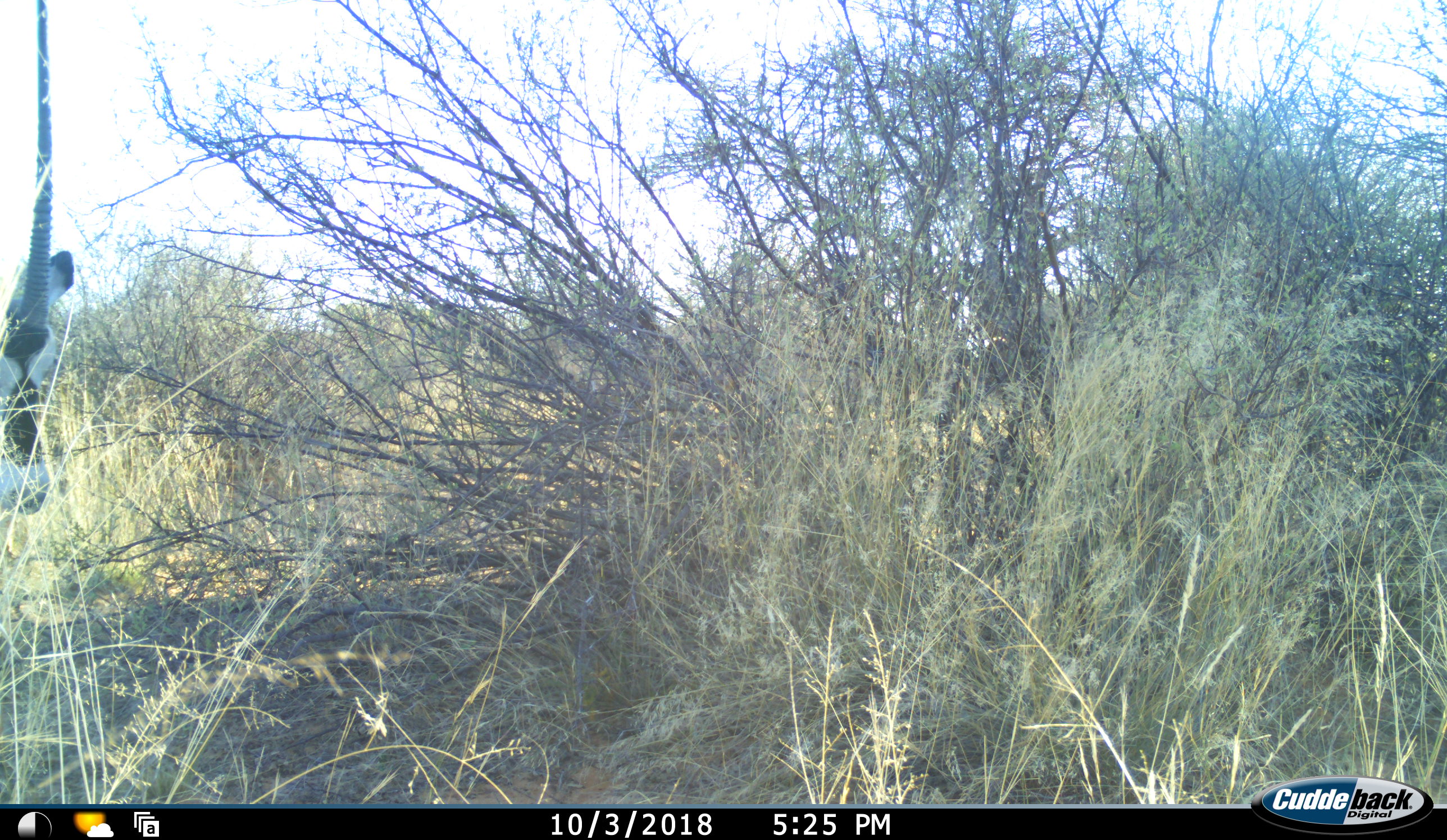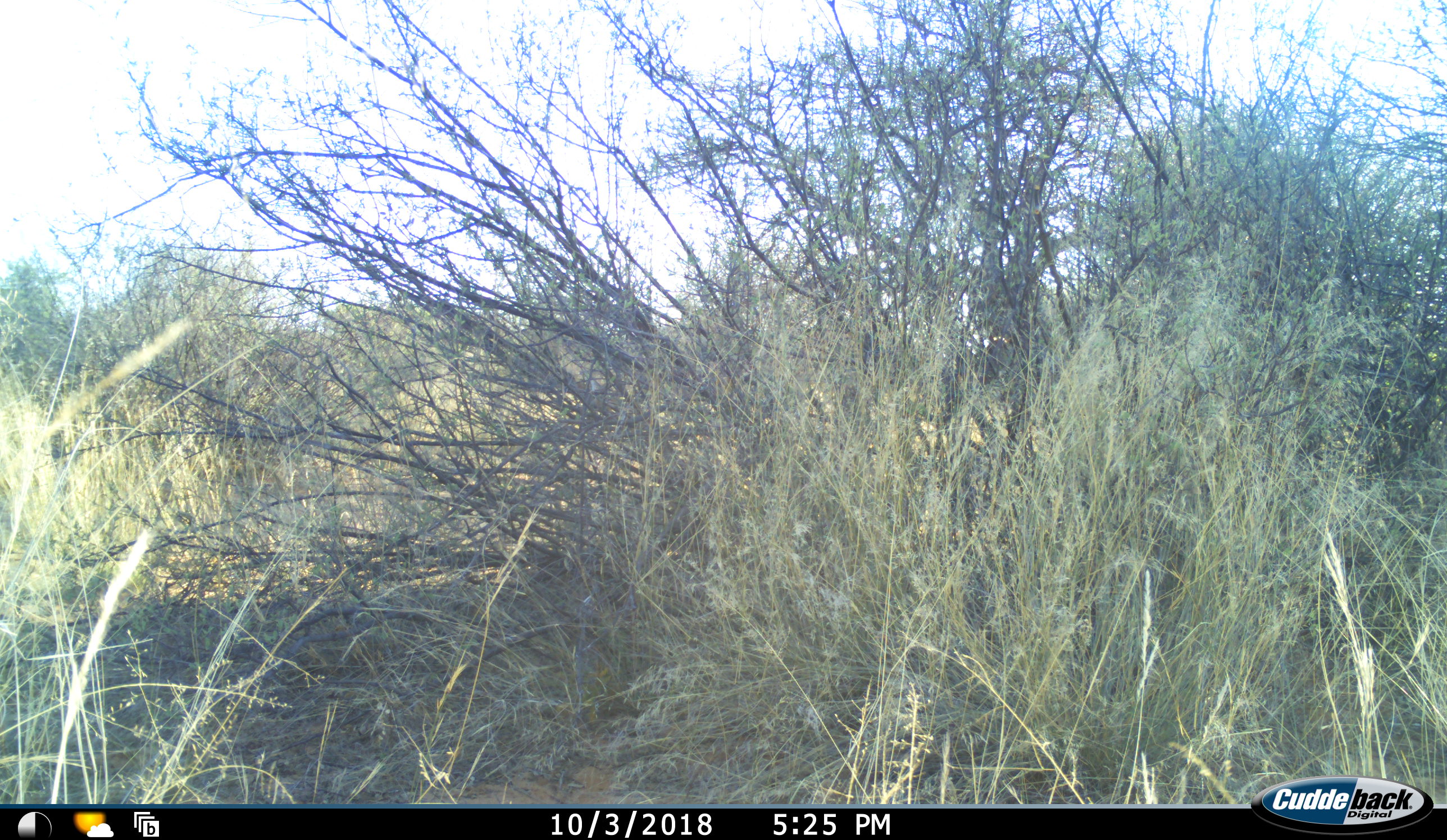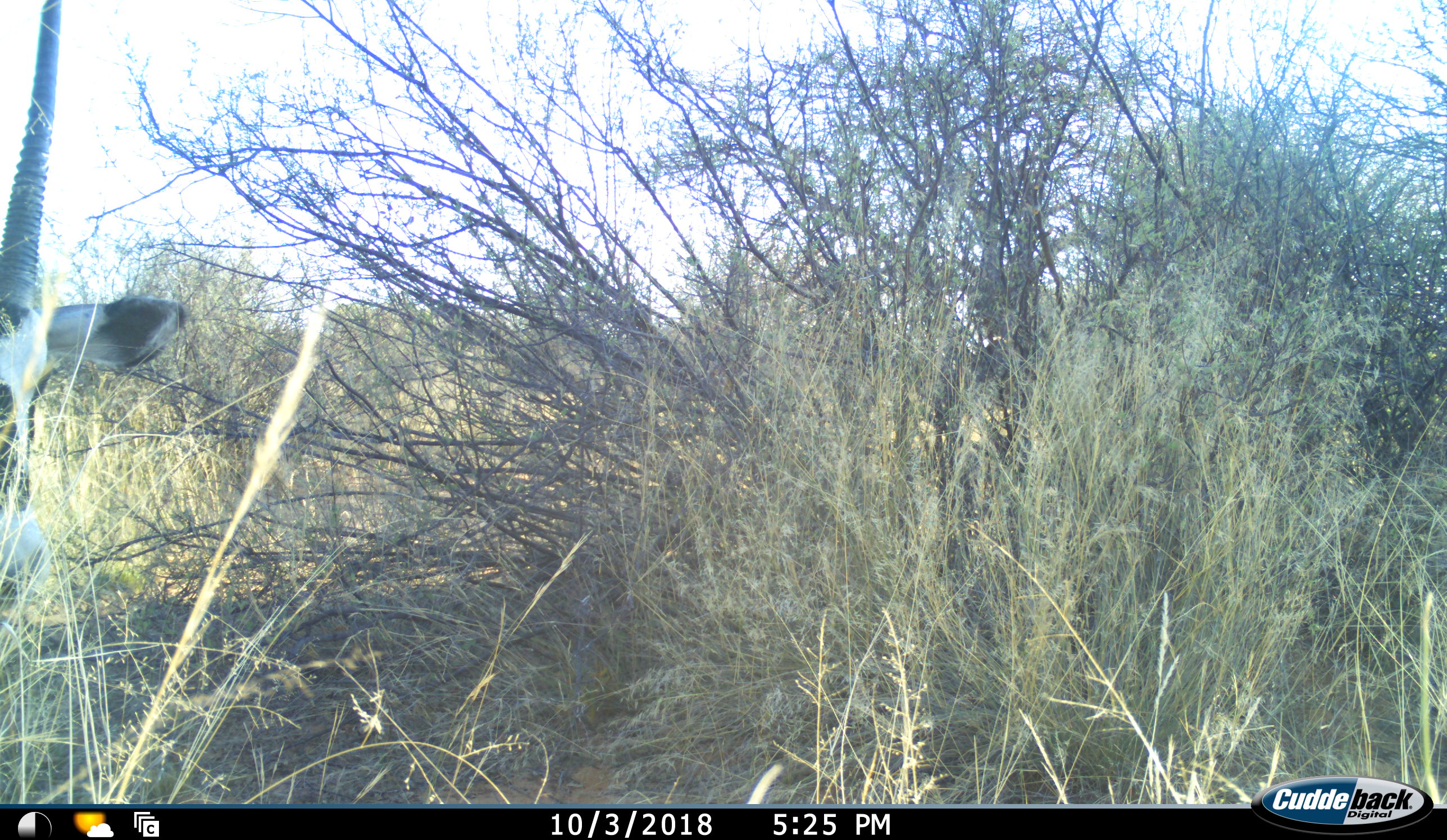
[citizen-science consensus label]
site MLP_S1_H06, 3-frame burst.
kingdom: Animalia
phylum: Chordata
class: Mammalia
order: Artiodactyla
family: Bovidae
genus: Oryx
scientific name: Oryx gazella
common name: gemsbok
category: oryx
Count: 1.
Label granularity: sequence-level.